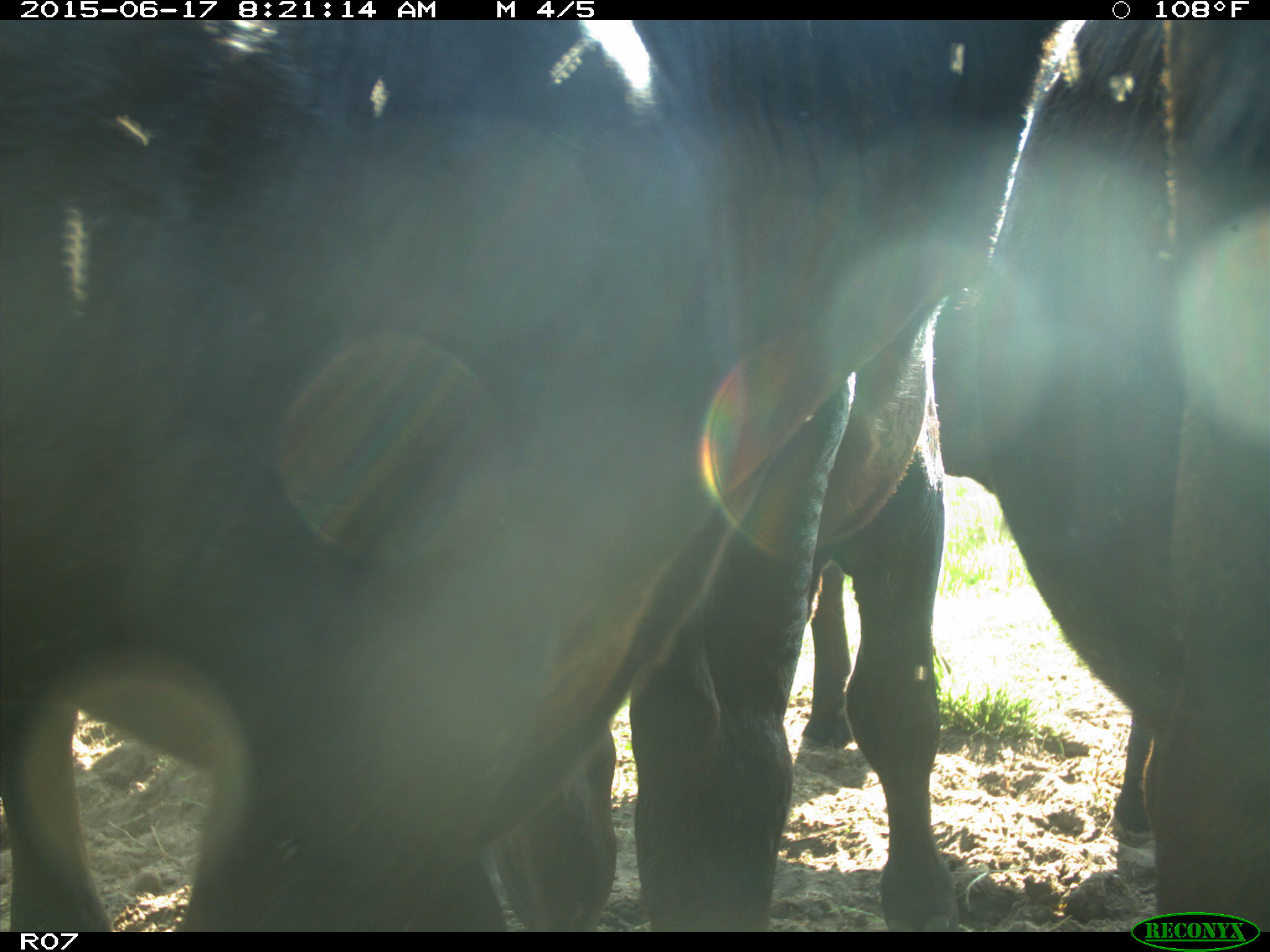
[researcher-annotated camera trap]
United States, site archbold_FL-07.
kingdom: Animalia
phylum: Chordata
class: Mammalia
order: Artiodactyla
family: Bovidae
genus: Bos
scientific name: Bos taurus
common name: domestic cow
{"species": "Bos taurus (domestic cow)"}